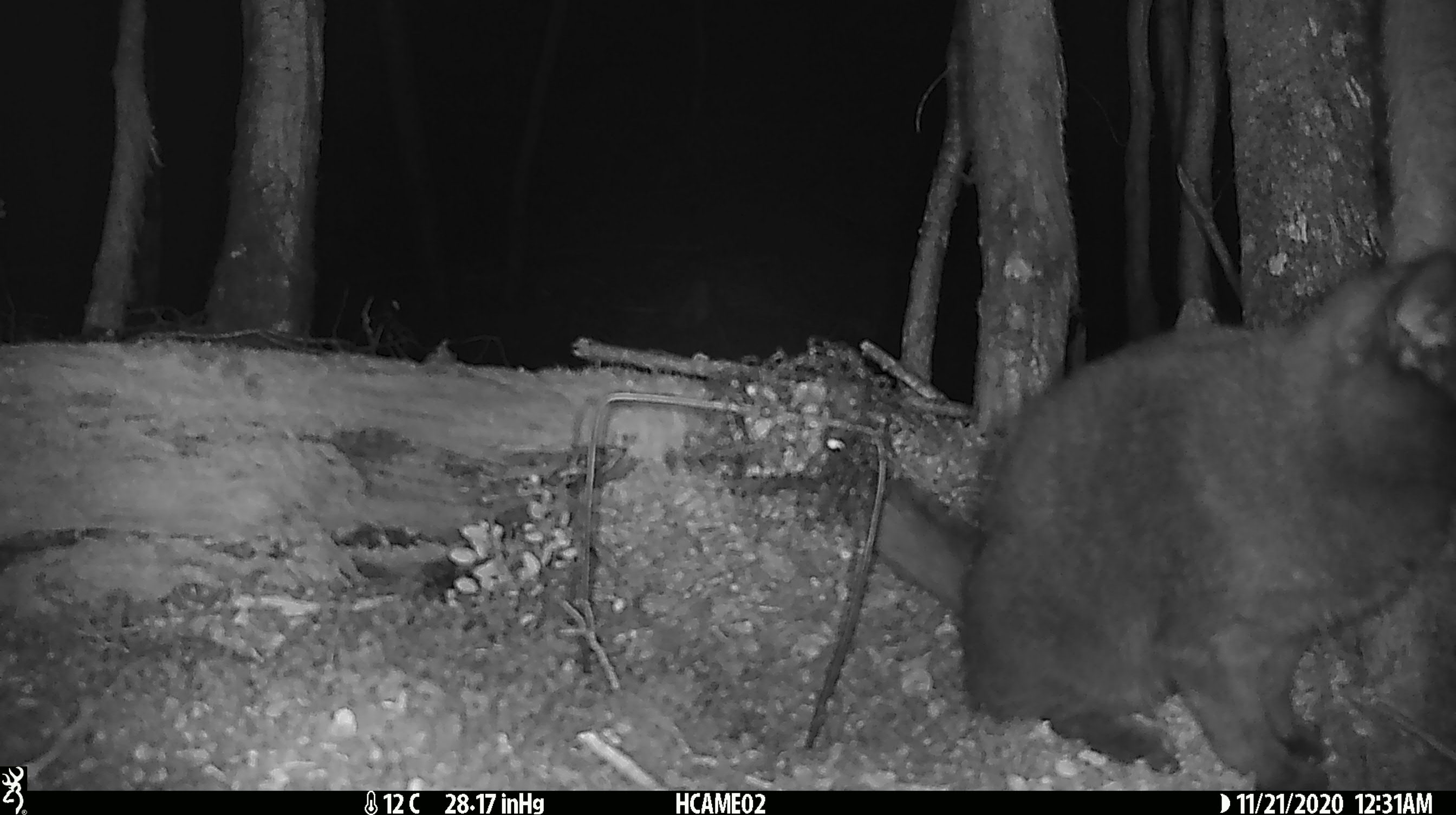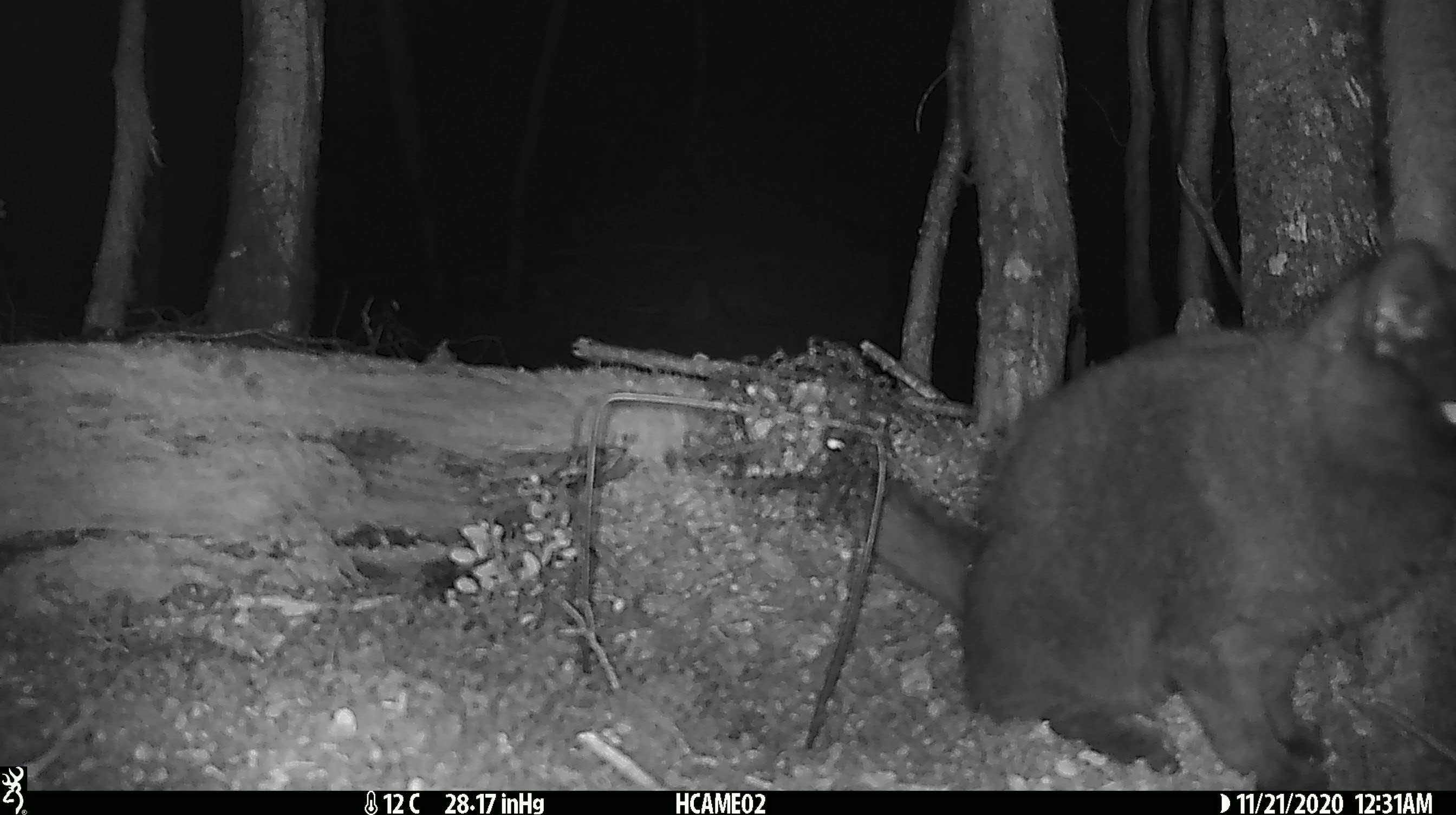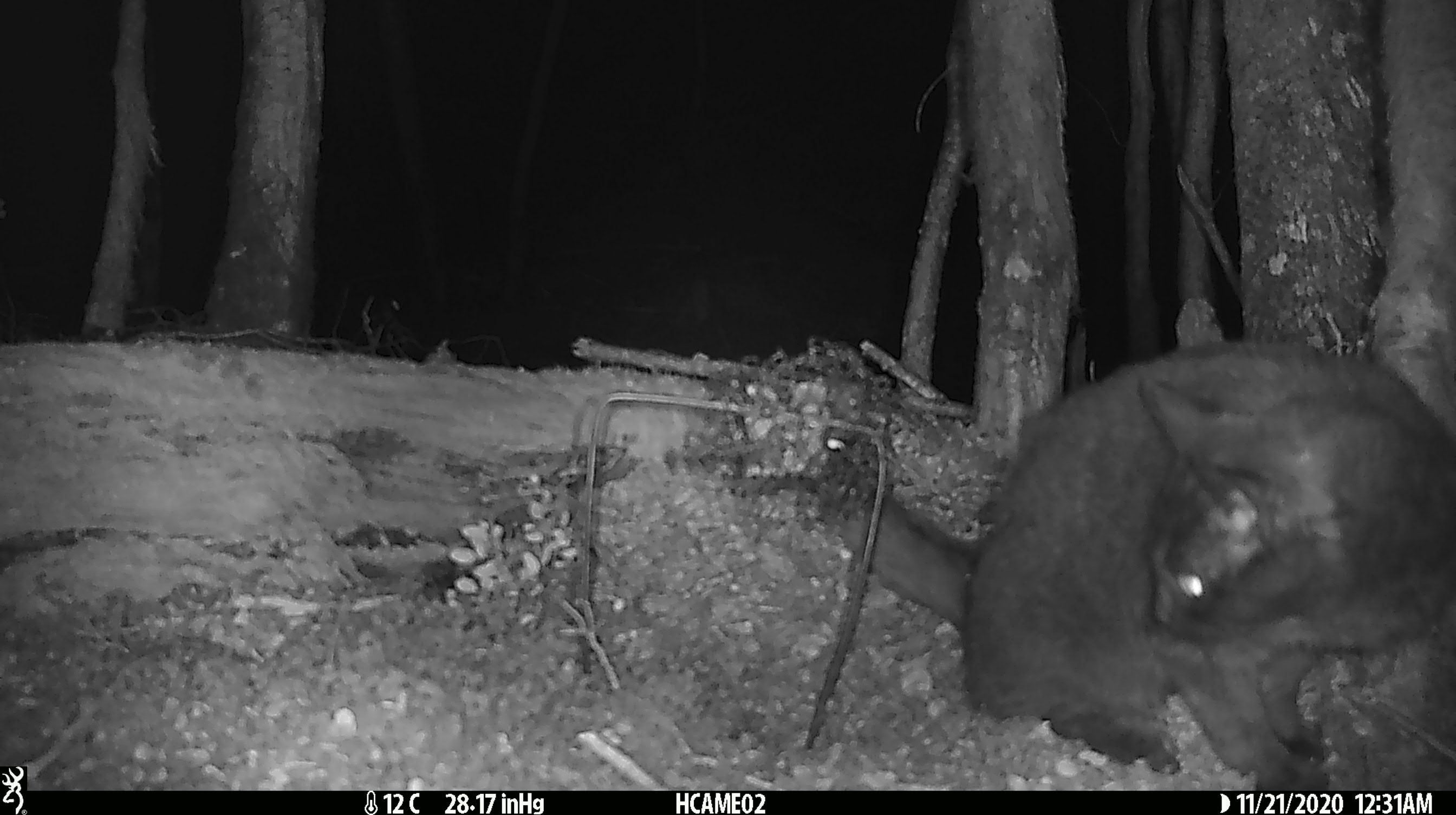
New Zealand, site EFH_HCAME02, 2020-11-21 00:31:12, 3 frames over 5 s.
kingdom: Animalia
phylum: Chordata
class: Mammalia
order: Carnivora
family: Felidae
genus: Felis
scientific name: Felis catus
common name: domestic cat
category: cat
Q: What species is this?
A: Cat (domestic cat) (Felis catus).